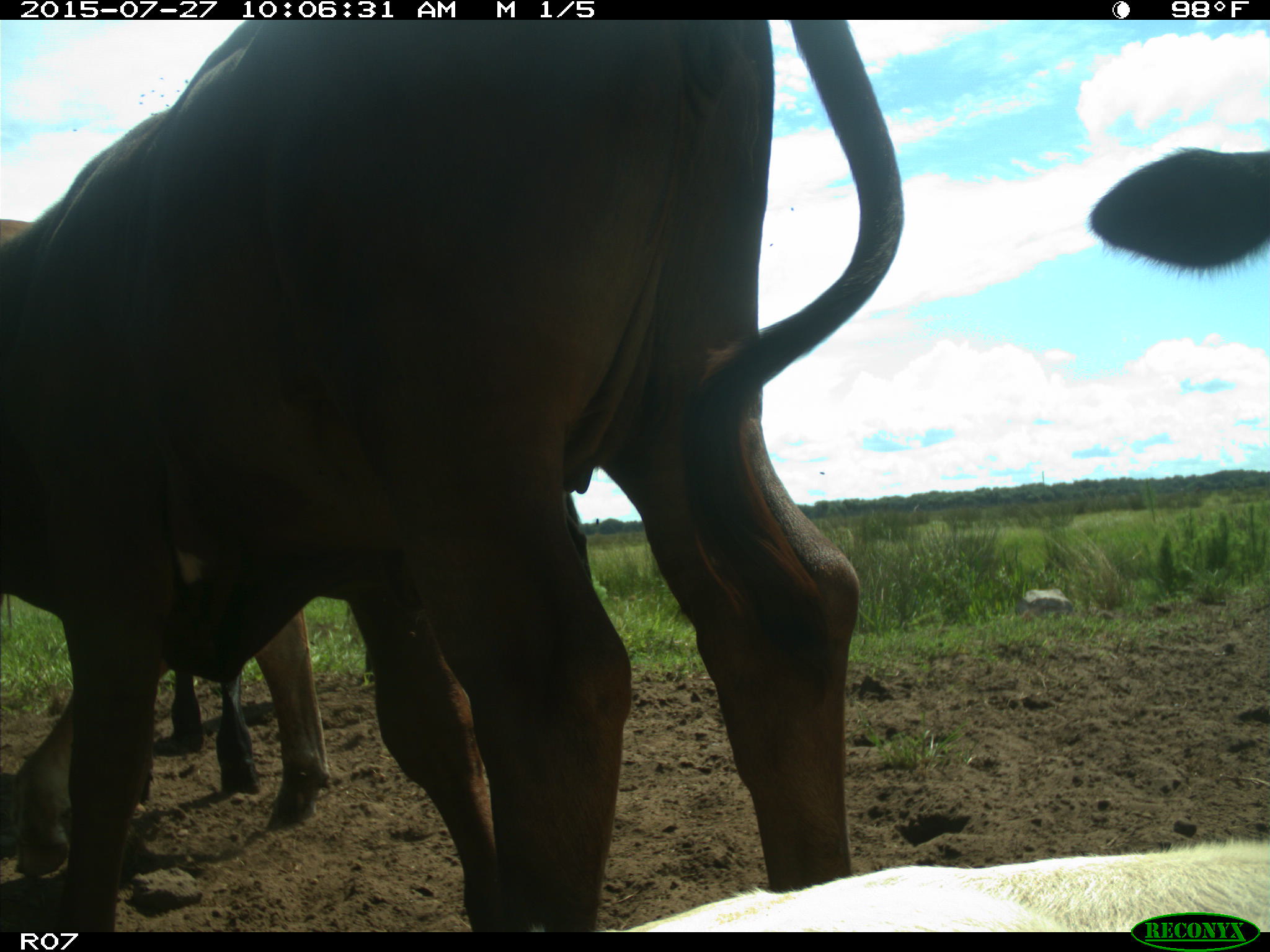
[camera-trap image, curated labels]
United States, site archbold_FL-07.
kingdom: Animalia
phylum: Chordata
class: Mammalia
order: Artiodactyla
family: Bovidae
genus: Bos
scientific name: Bos taurus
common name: domestic cow